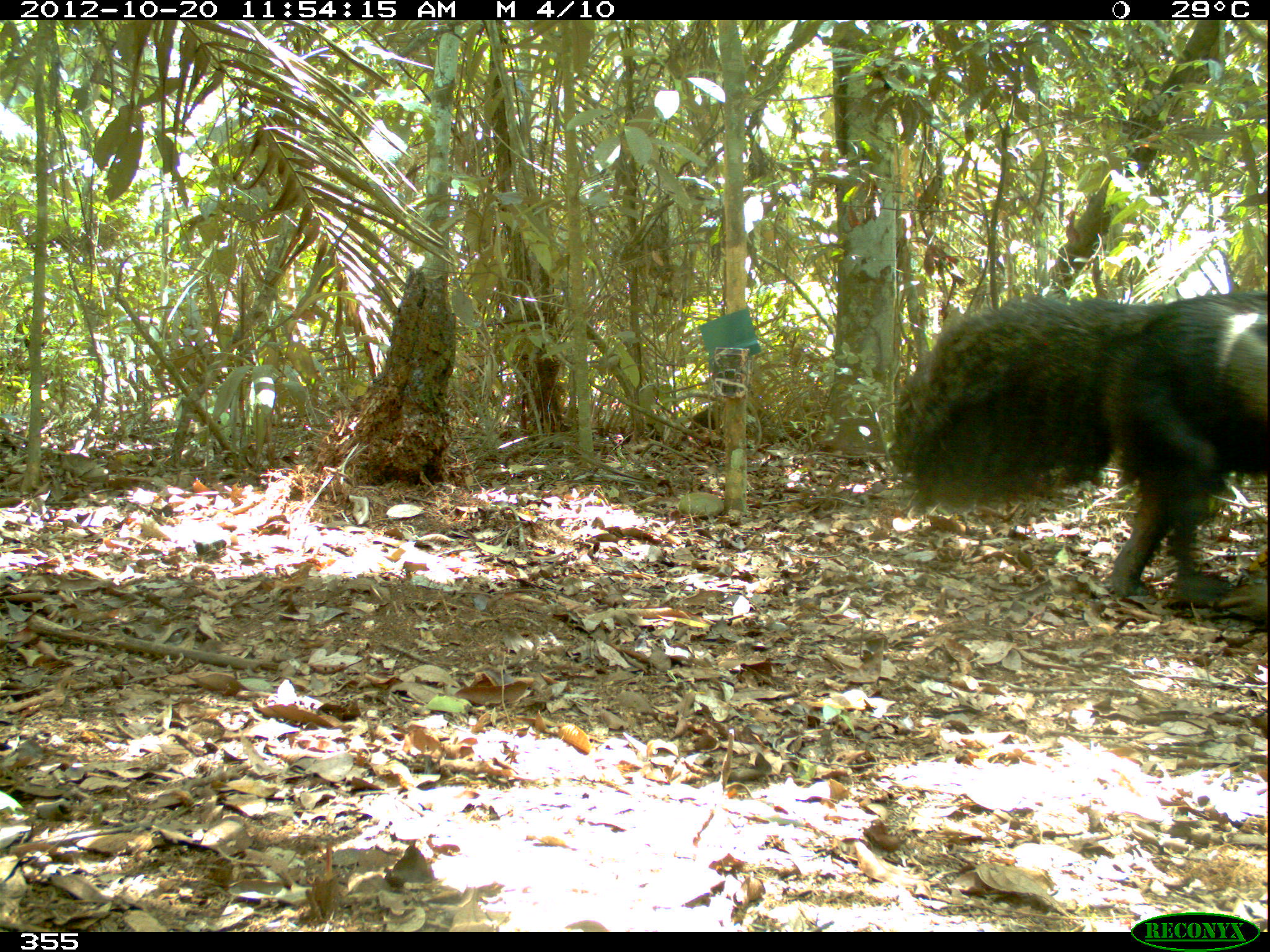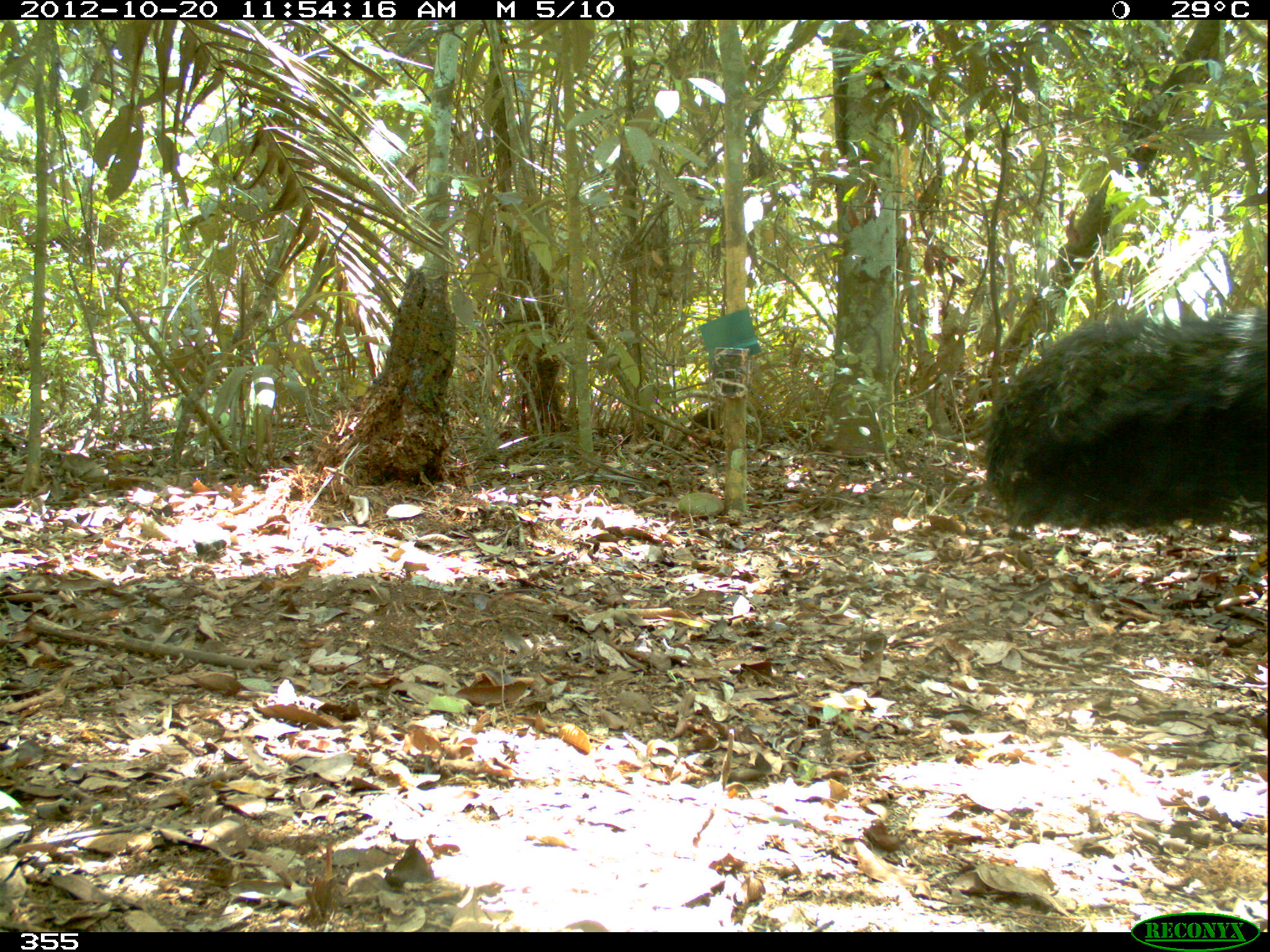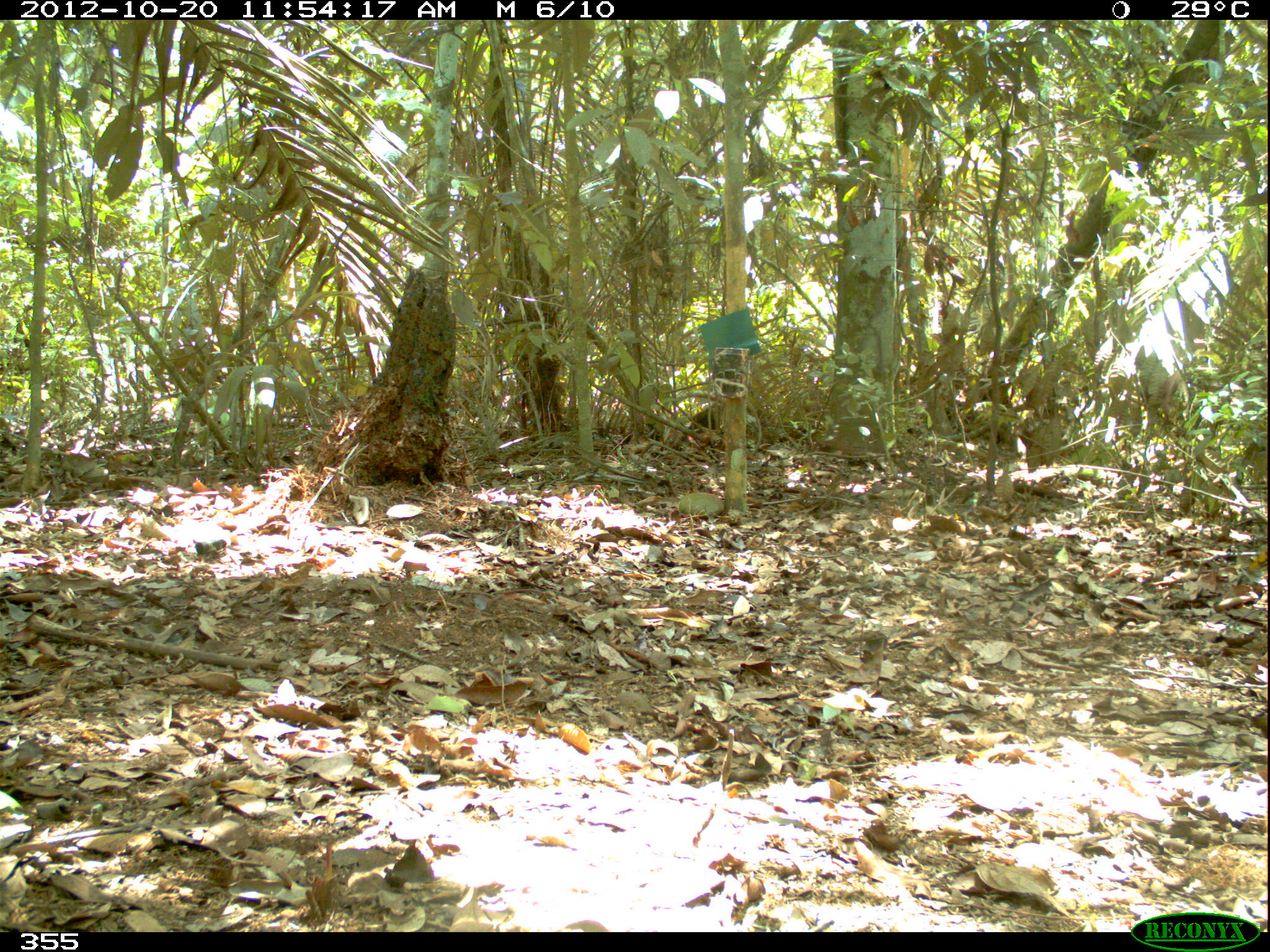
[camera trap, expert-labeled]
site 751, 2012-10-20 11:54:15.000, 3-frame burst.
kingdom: Animalia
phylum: Chordata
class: Mammalia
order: Pilosa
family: Myrmecophagidae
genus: Myrmecophaga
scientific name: Myrmecophaga tridactyla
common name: giant anteater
Myrmecophaga tridactyla (giant anteater).